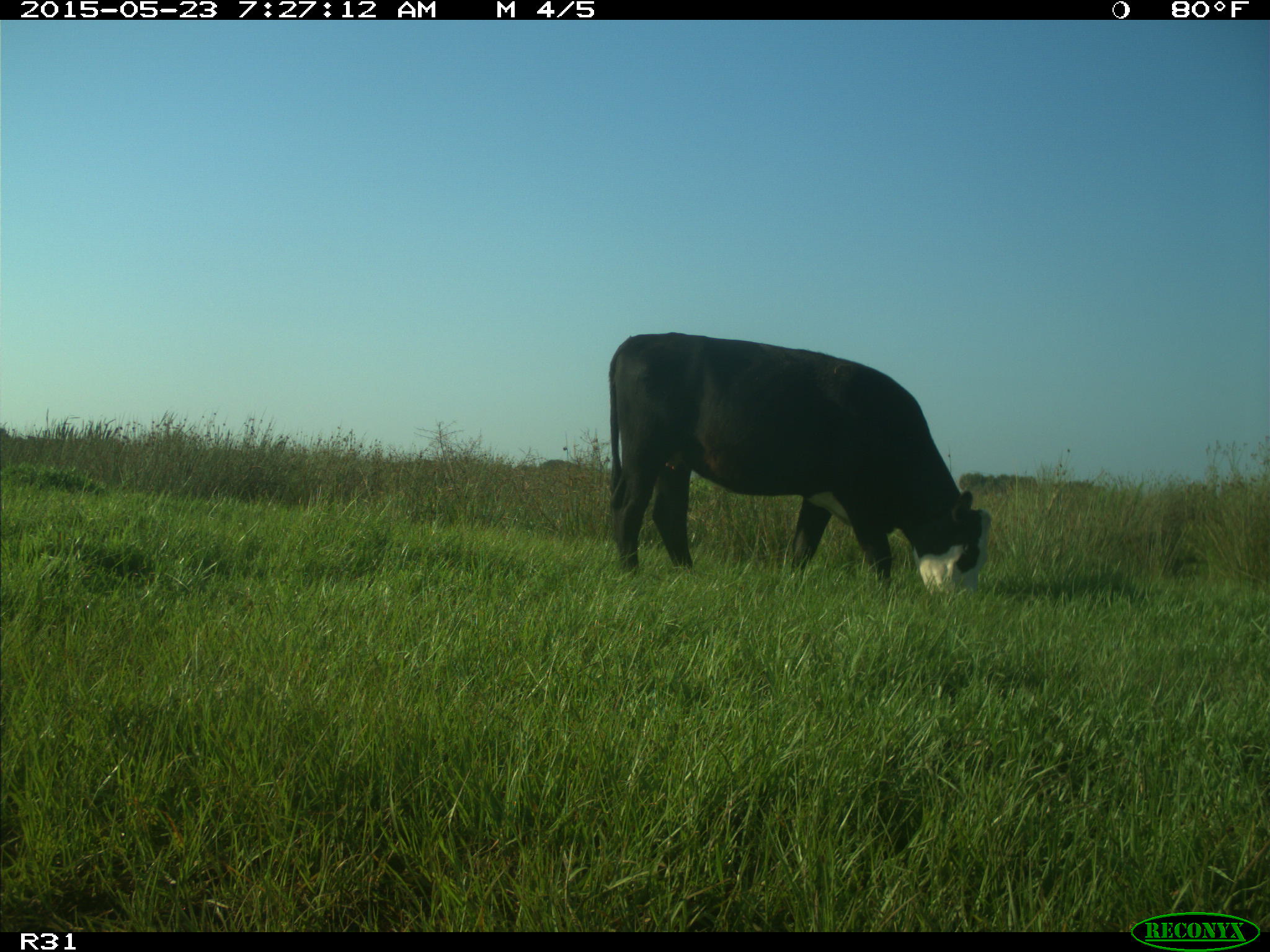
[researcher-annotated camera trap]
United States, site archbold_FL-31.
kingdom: Animalia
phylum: Chordata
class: Mammalia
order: Artiodactyla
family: Bovidae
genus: Bos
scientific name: Bos taurus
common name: domestic cow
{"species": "Bos taurus (domestic cow)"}